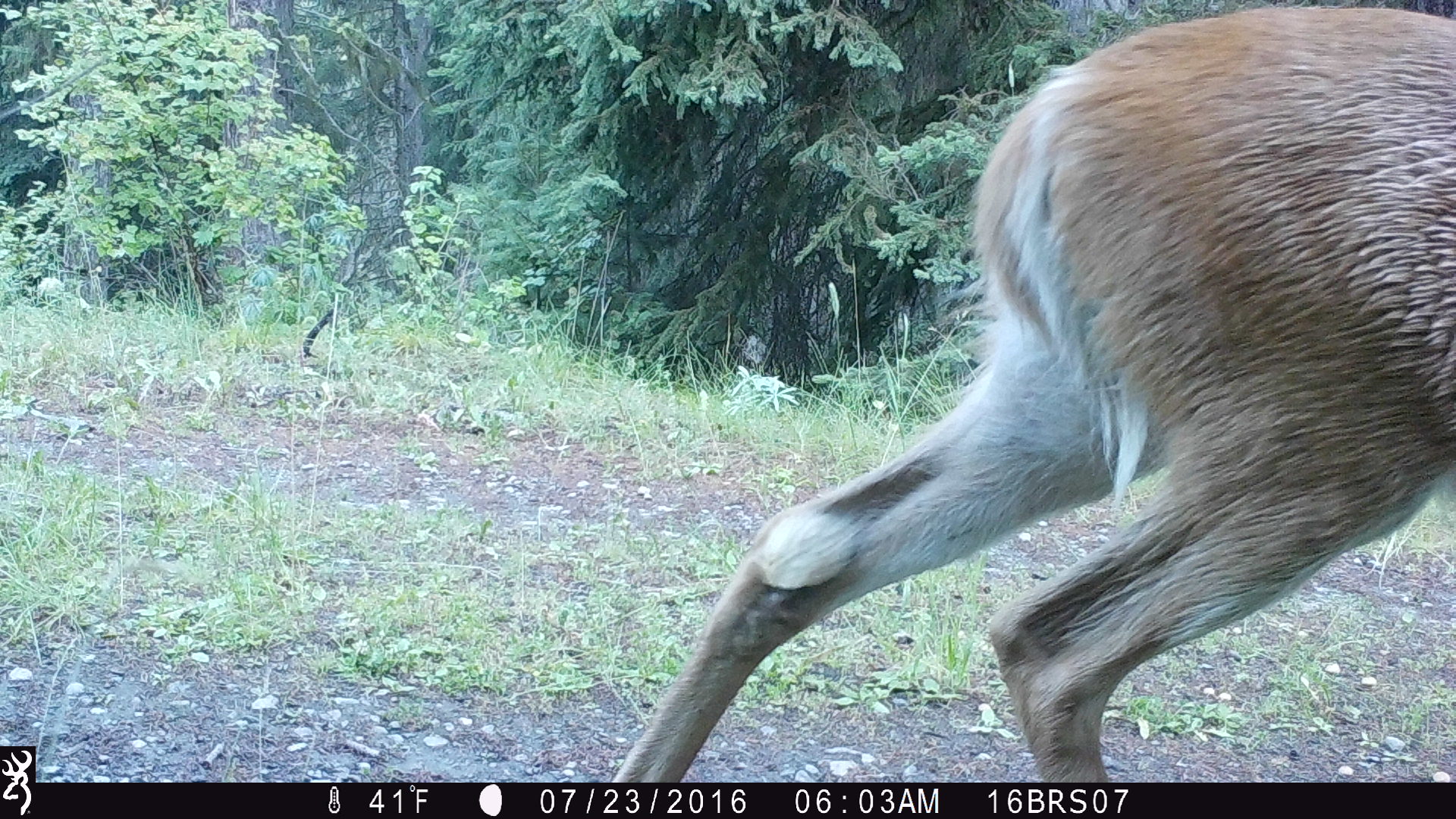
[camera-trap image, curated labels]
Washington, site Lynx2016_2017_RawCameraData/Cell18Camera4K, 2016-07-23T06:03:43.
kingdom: Animalia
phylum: Chordata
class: Mammalia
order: Artiodactyla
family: Cervidae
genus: Odocoileus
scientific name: Odocoileus virginianus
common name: white-tailed deer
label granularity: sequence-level